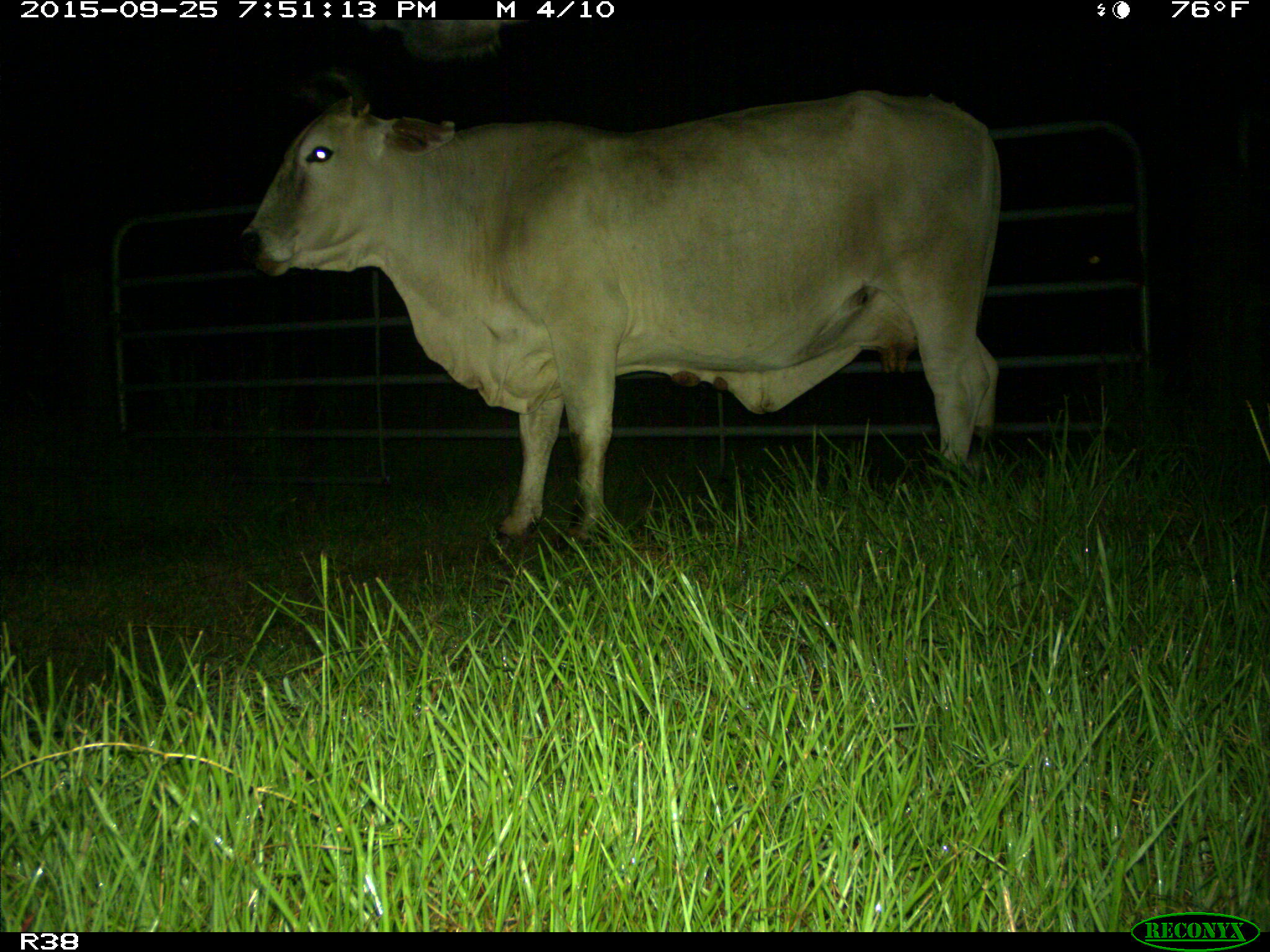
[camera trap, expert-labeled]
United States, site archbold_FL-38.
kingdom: Animalia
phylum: Chordata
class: Mammalia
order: Artiodactyla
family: Bovidae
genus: Bos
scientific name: Bos taurus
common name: domestic cow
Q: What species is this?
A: Bos taurus (domestic cow).